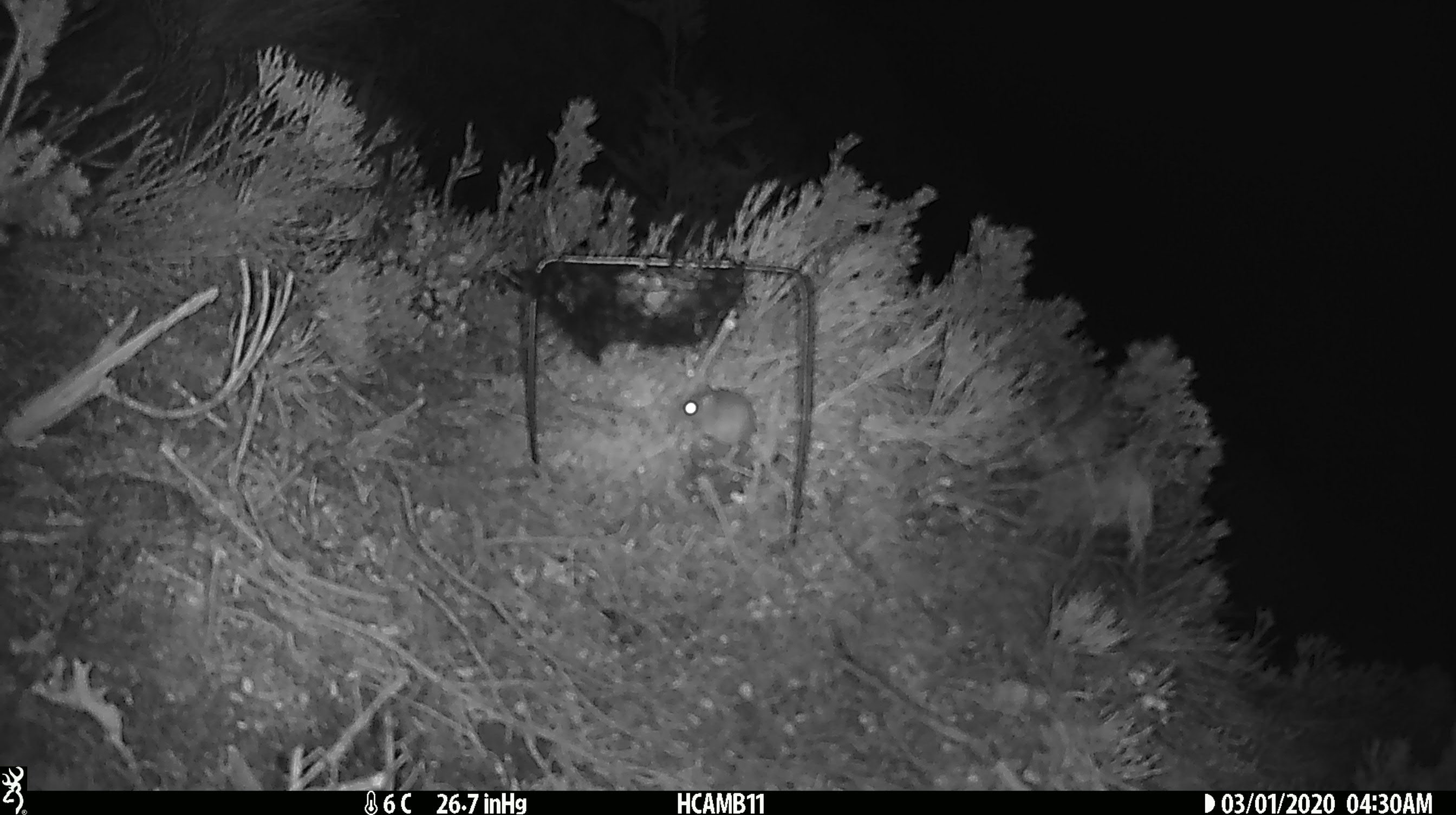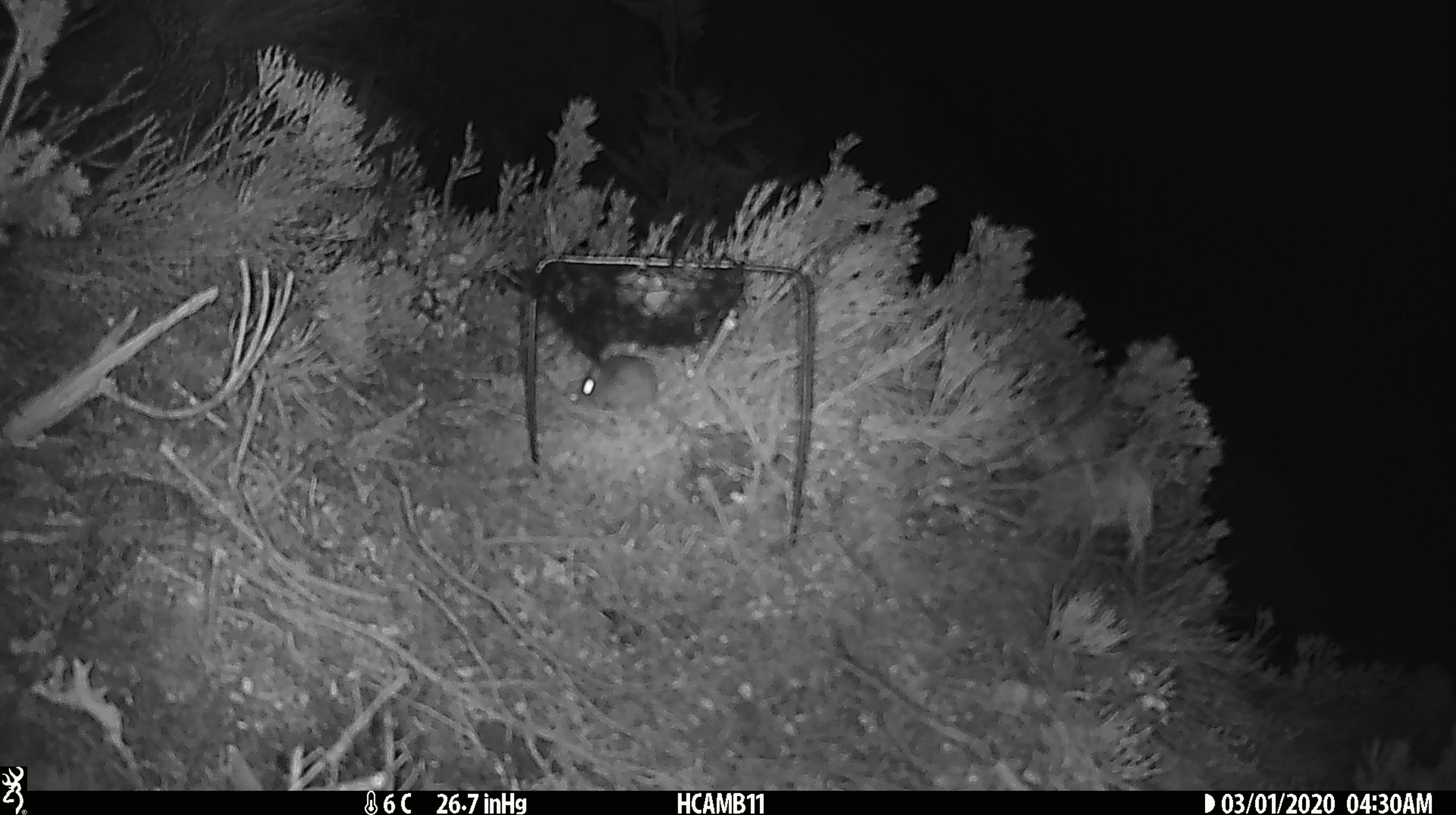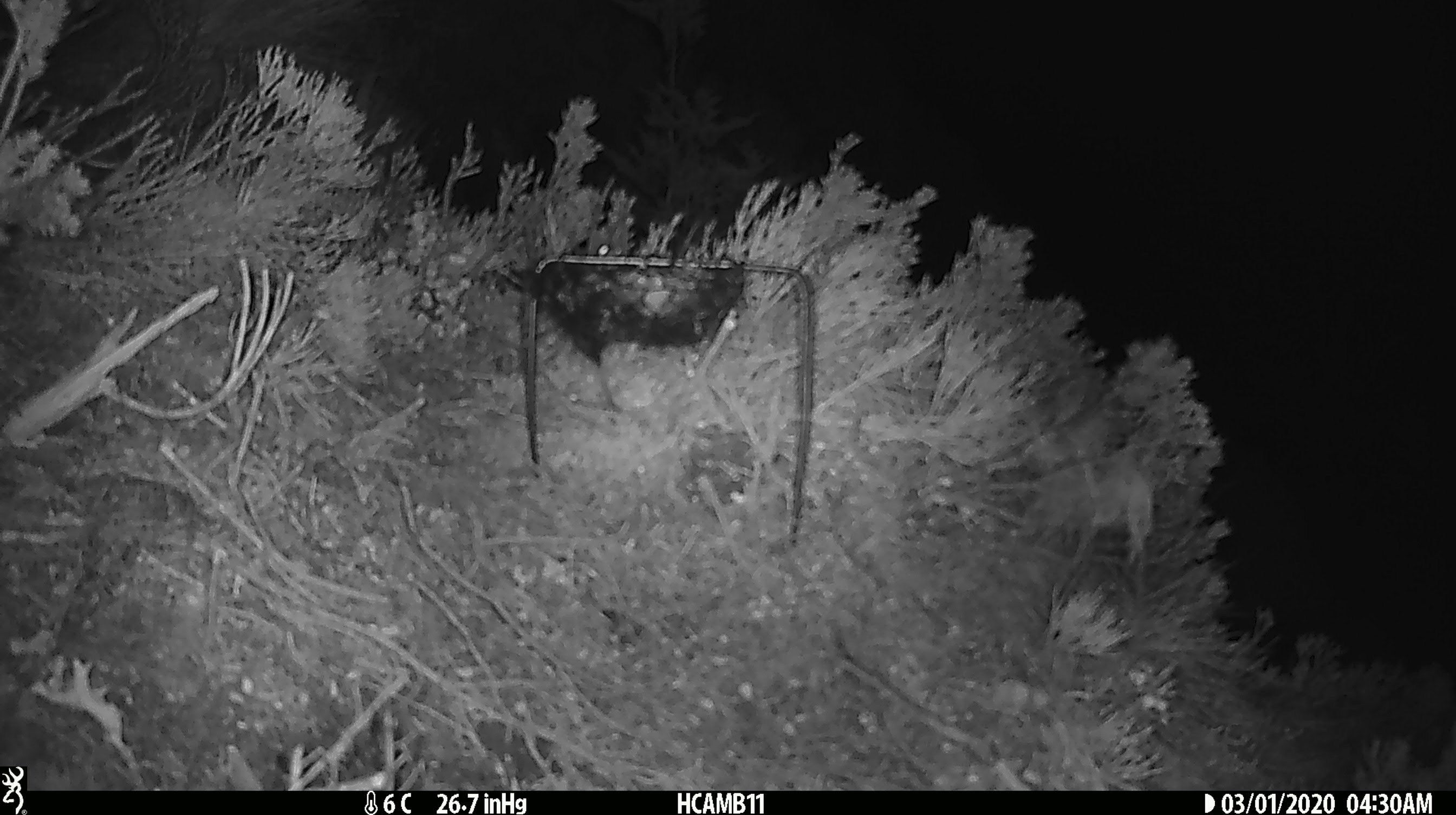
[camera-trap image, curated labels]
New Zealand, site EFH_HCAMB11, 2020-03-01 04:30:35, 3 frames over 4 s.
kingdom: Animalia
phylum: Chordata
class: Mammalia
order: Rodentia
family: Muridae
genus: Mus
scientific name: Mus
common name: mouse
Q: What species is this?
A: Mouse (Mus).